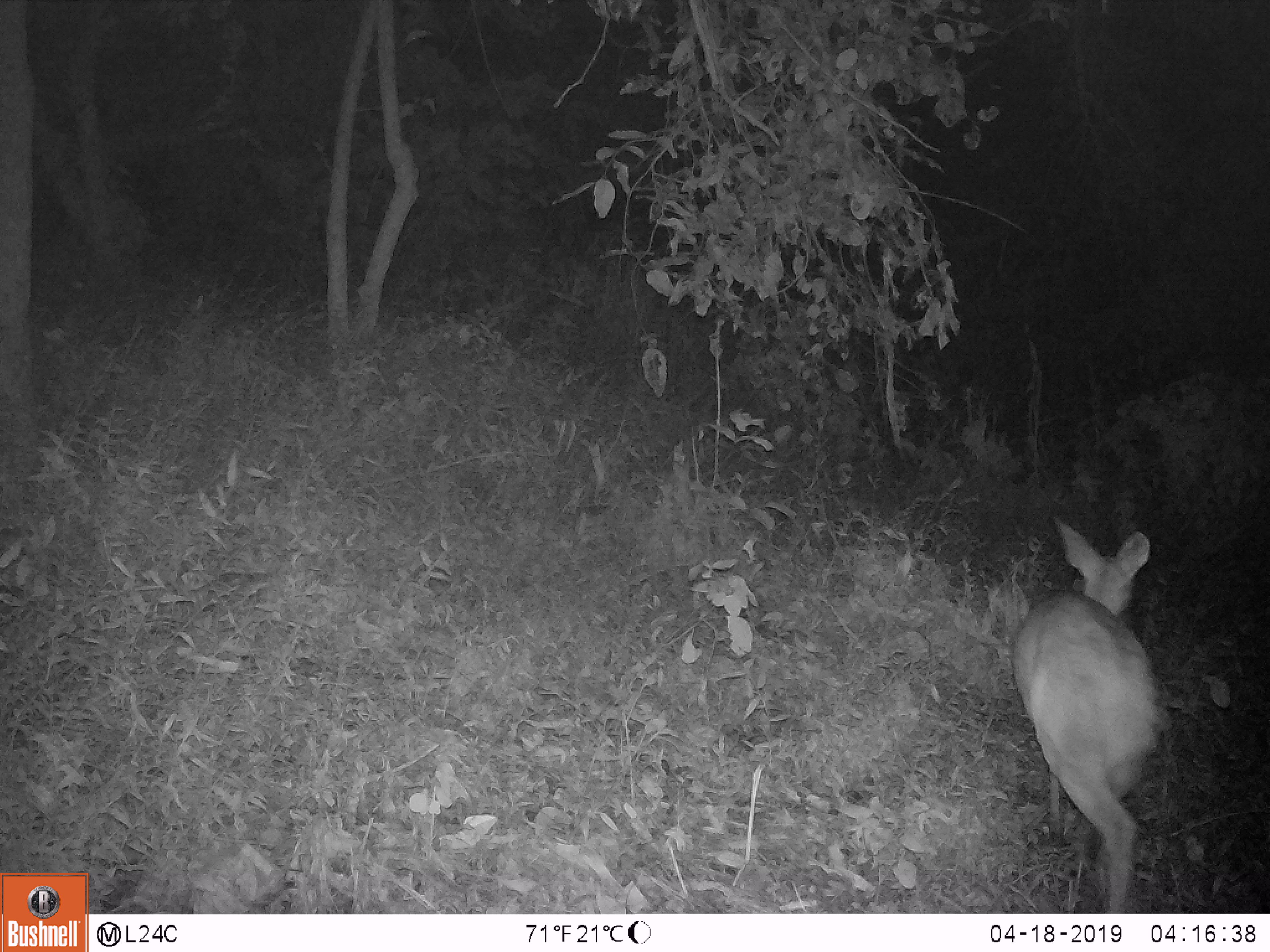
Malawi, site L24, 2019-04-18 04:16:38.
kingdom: Animalia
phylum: Chordata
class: Mammalia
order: Artiodactyla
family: Bovidae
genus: Redunca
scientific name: Redunca arundinum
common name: southern reedbuck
Southern reedbuck (Redunca arundinum), count 1.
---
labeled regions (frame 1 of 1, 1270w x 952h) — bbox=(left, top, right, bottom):
southern reedbuck: bbox=(995, 502, 1175, 906)